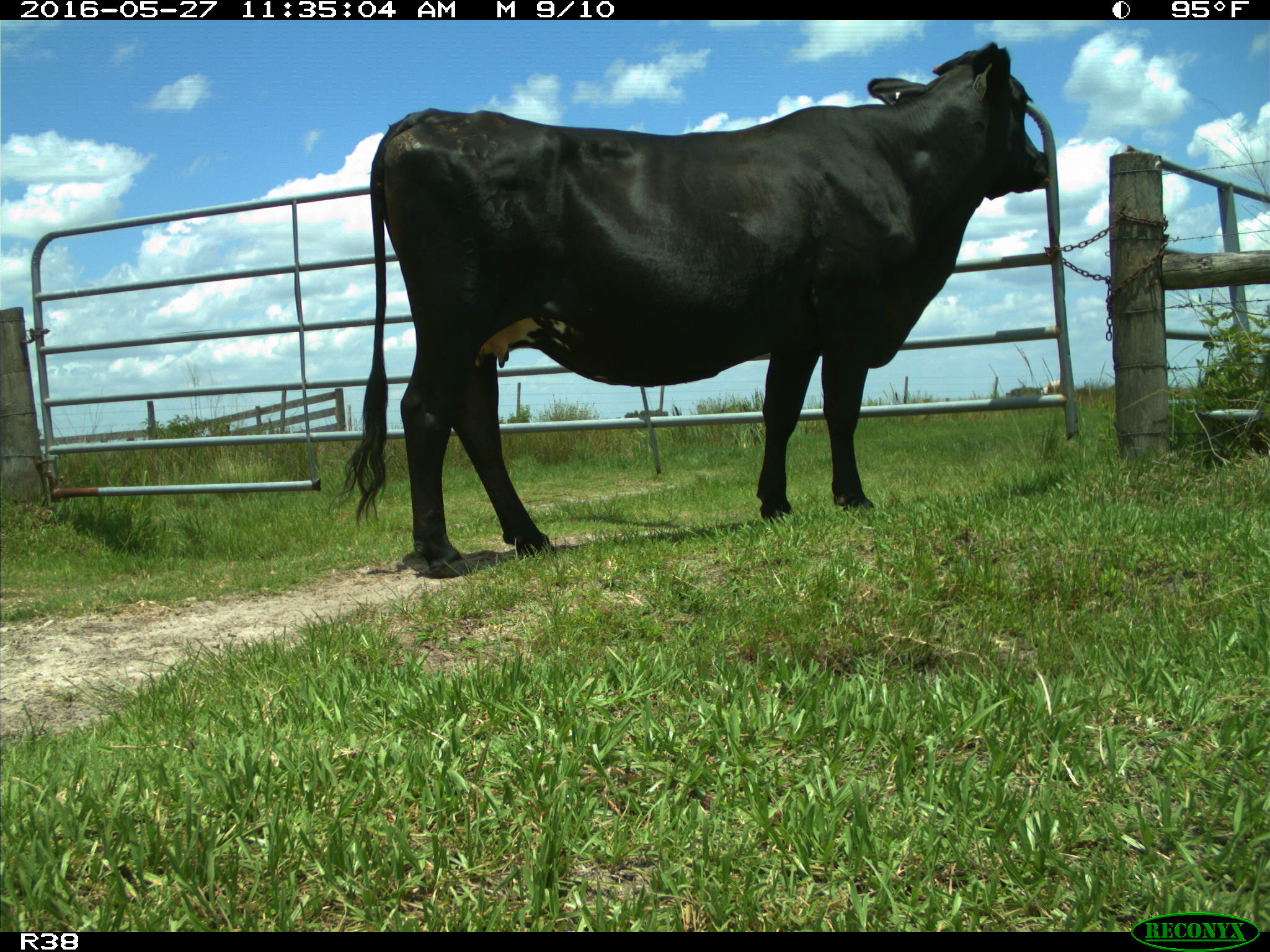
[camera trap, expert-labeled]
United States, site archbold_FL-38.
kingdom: Animalia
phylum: Chordata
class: Mammalia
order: Artiodactyla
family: Bovidae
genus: Bos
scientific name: Bos taurus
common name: domestic cow